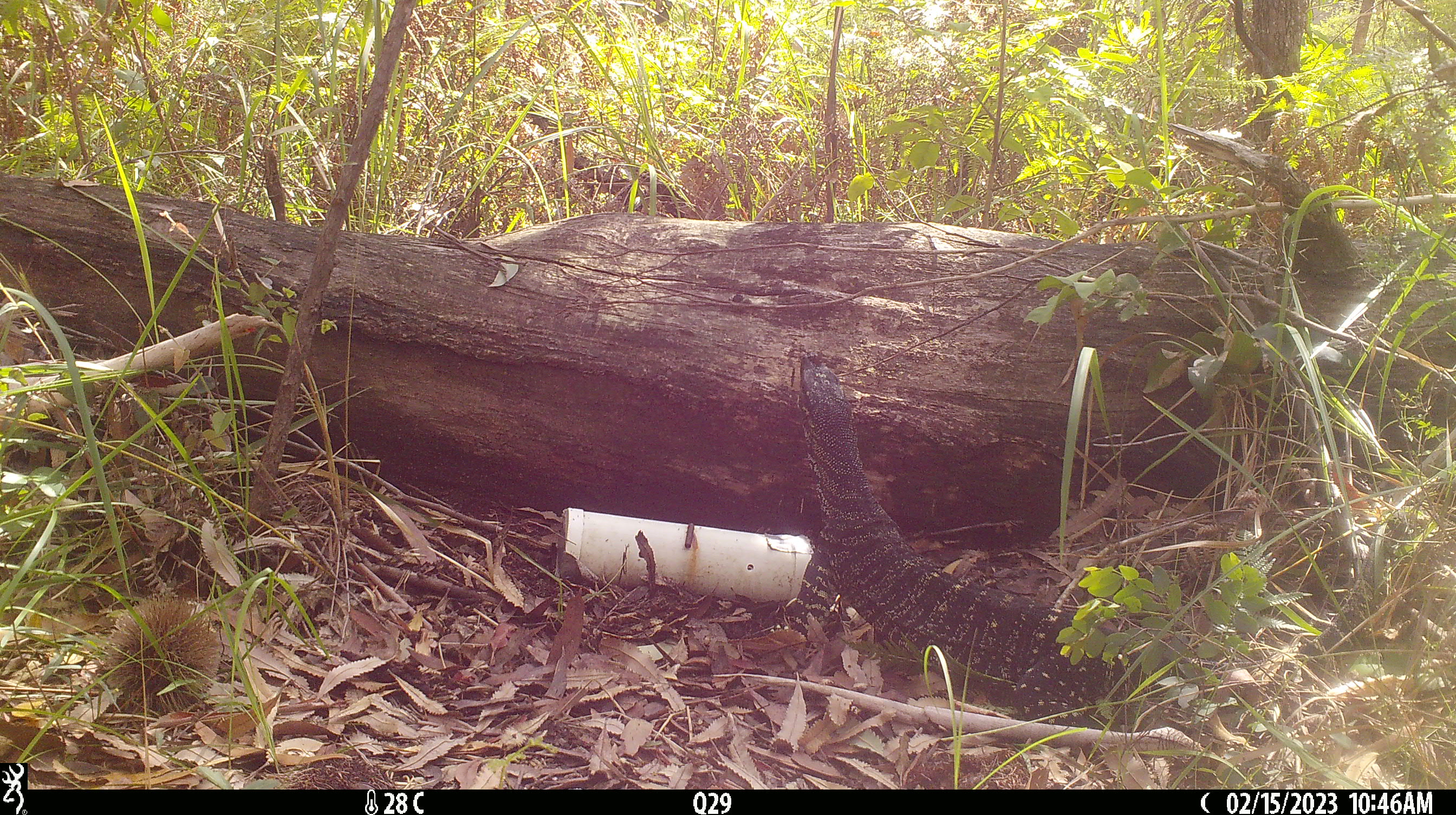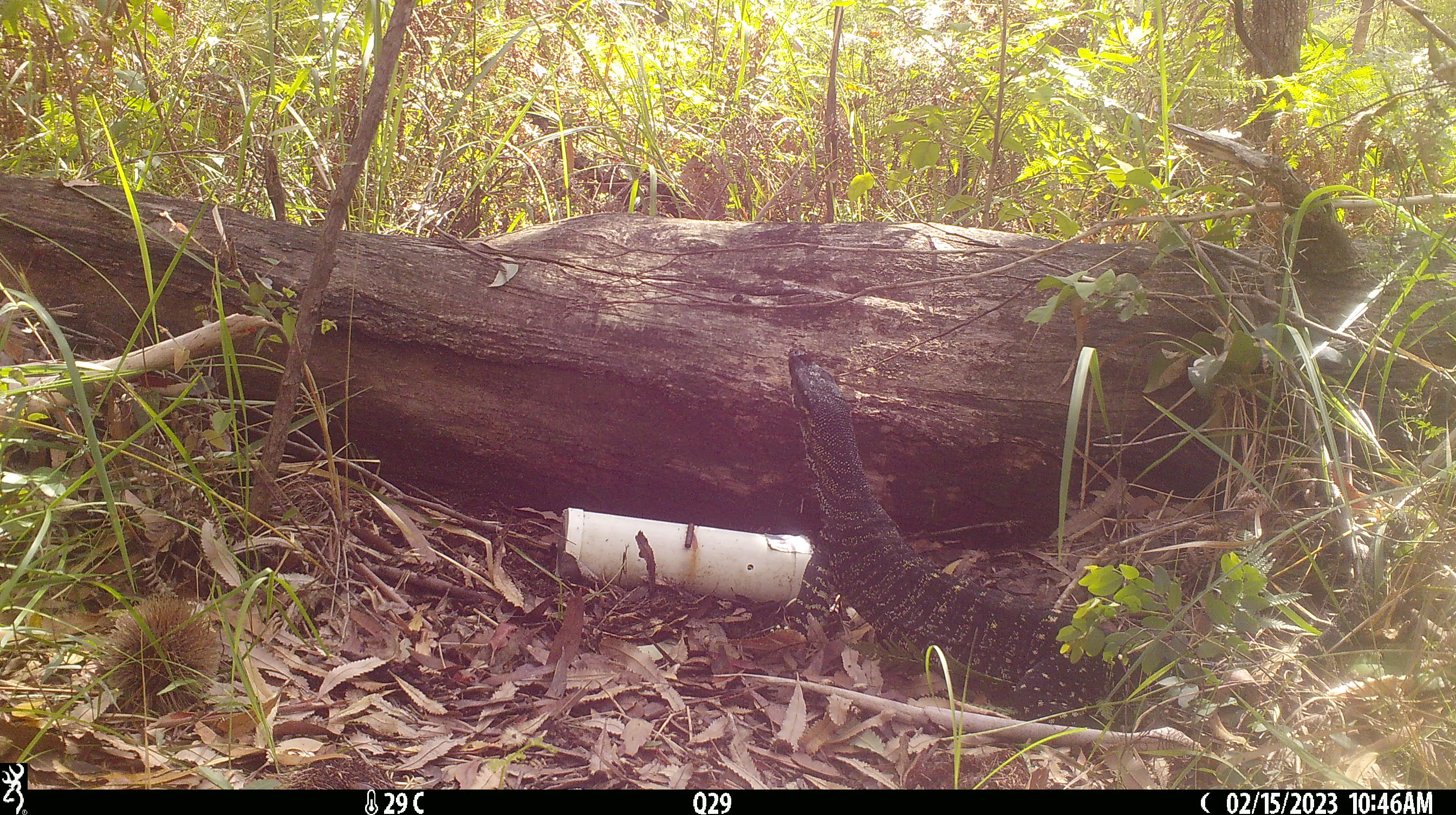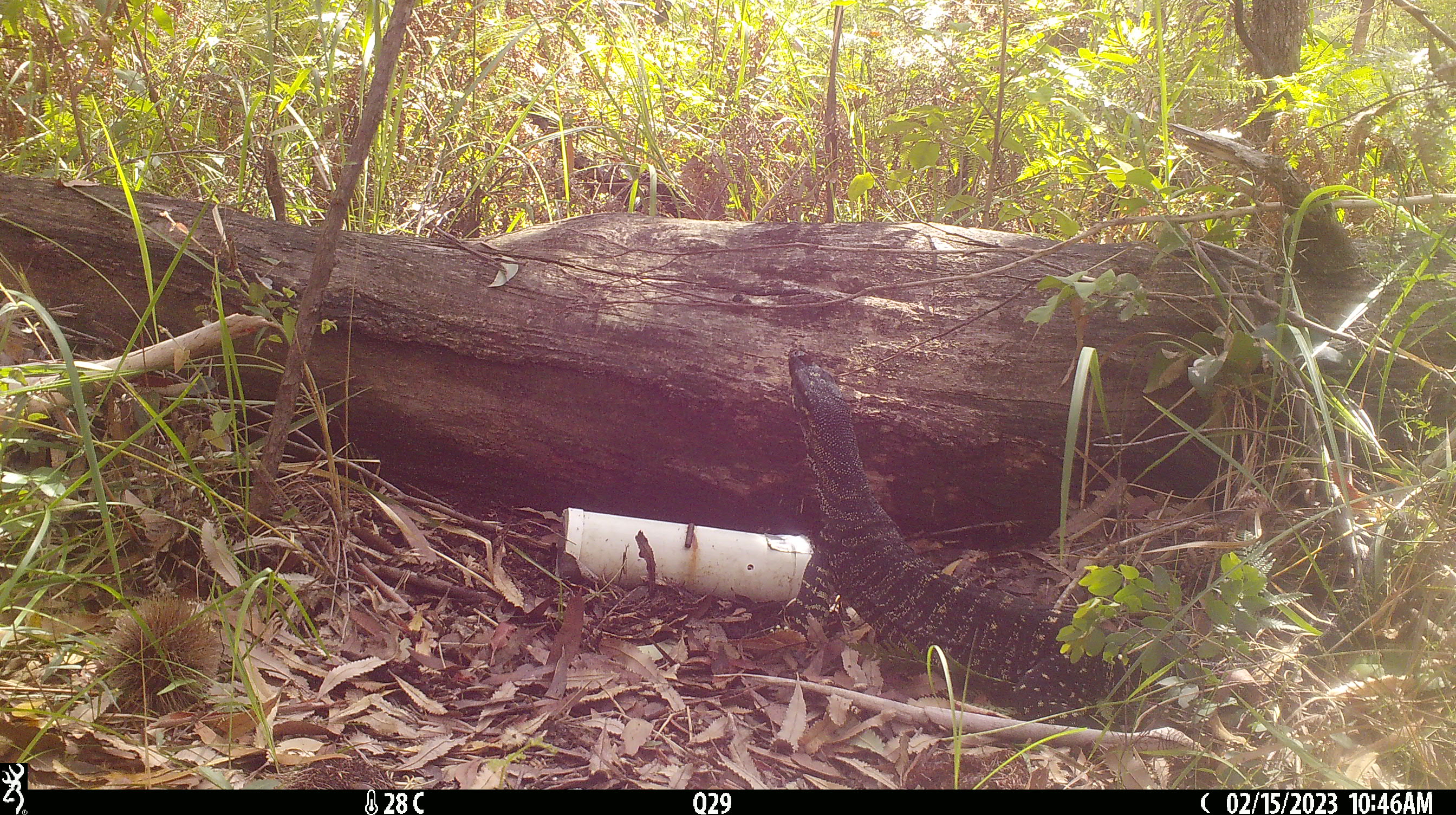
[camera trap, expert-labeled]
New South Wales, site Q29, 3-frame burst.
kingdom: Animalia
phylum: Chordata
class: Reptilia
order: Squamata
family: Varanidae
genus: Varanus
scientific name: Varanus varius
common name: lace monitor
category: goanna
Goanna (lace monitor) (Varanus varius).